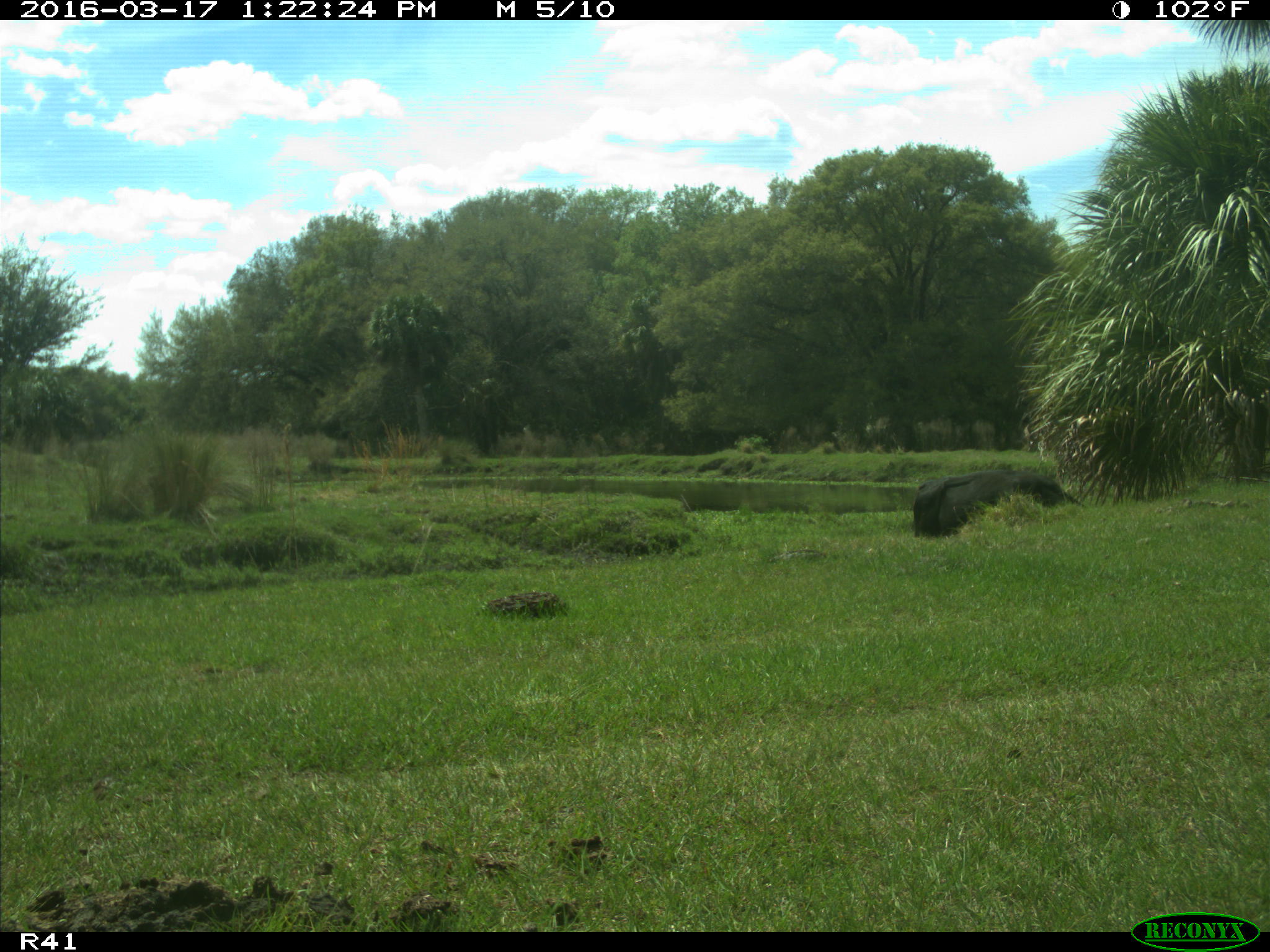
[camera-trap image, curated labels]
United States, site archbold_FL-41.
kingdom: Animalia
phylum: Chordata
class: Mammalia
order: Artiodactyla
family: Bovidae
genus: Bos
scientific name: Bos taurus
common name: domestic cow